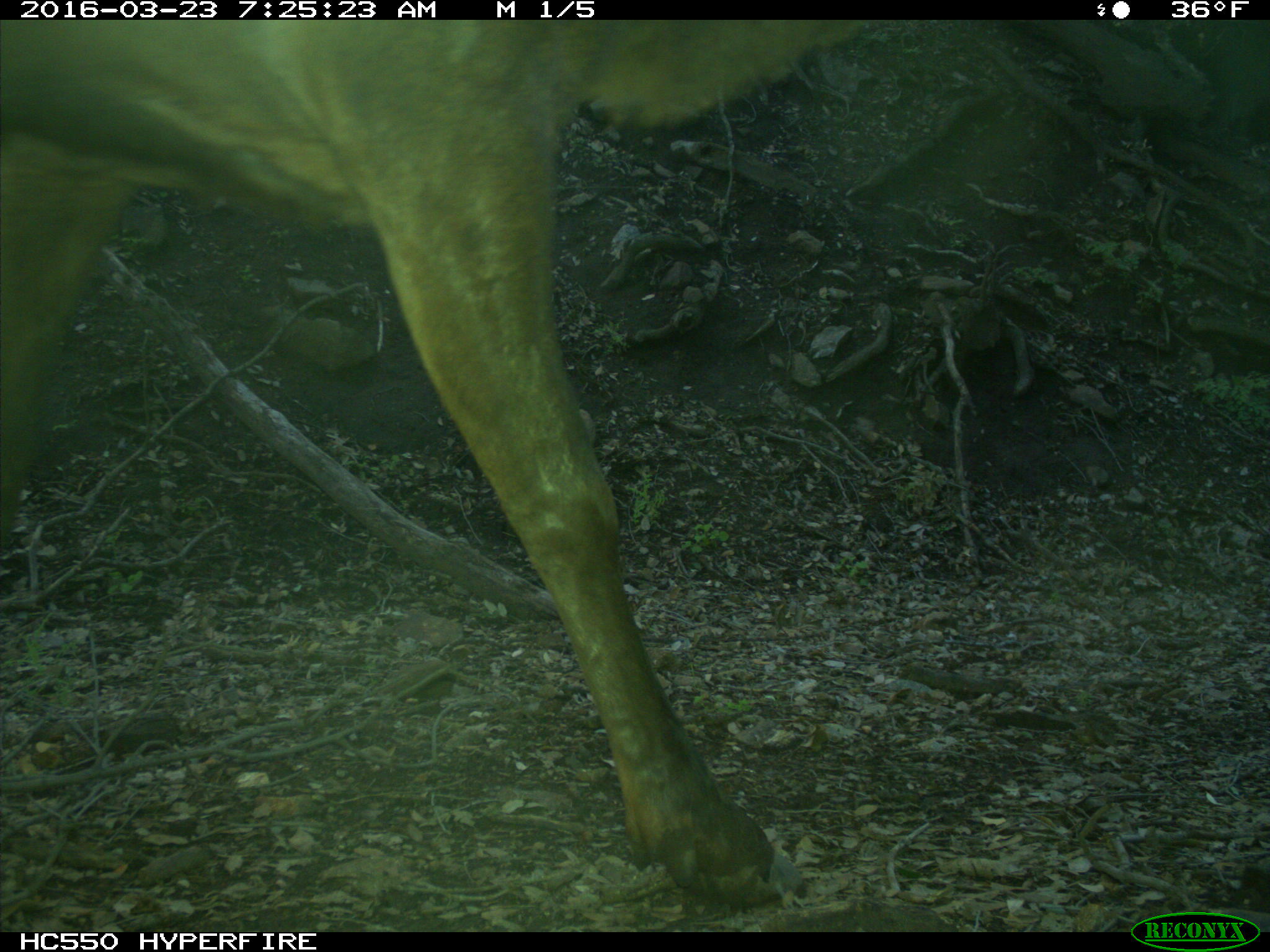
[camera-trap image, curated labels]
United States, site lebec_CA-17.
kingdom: Animalia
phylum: Chordata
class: Mammalia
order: Artiodactyla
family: Cervidae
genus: Cervus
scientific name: Cervus canadensis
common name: elk